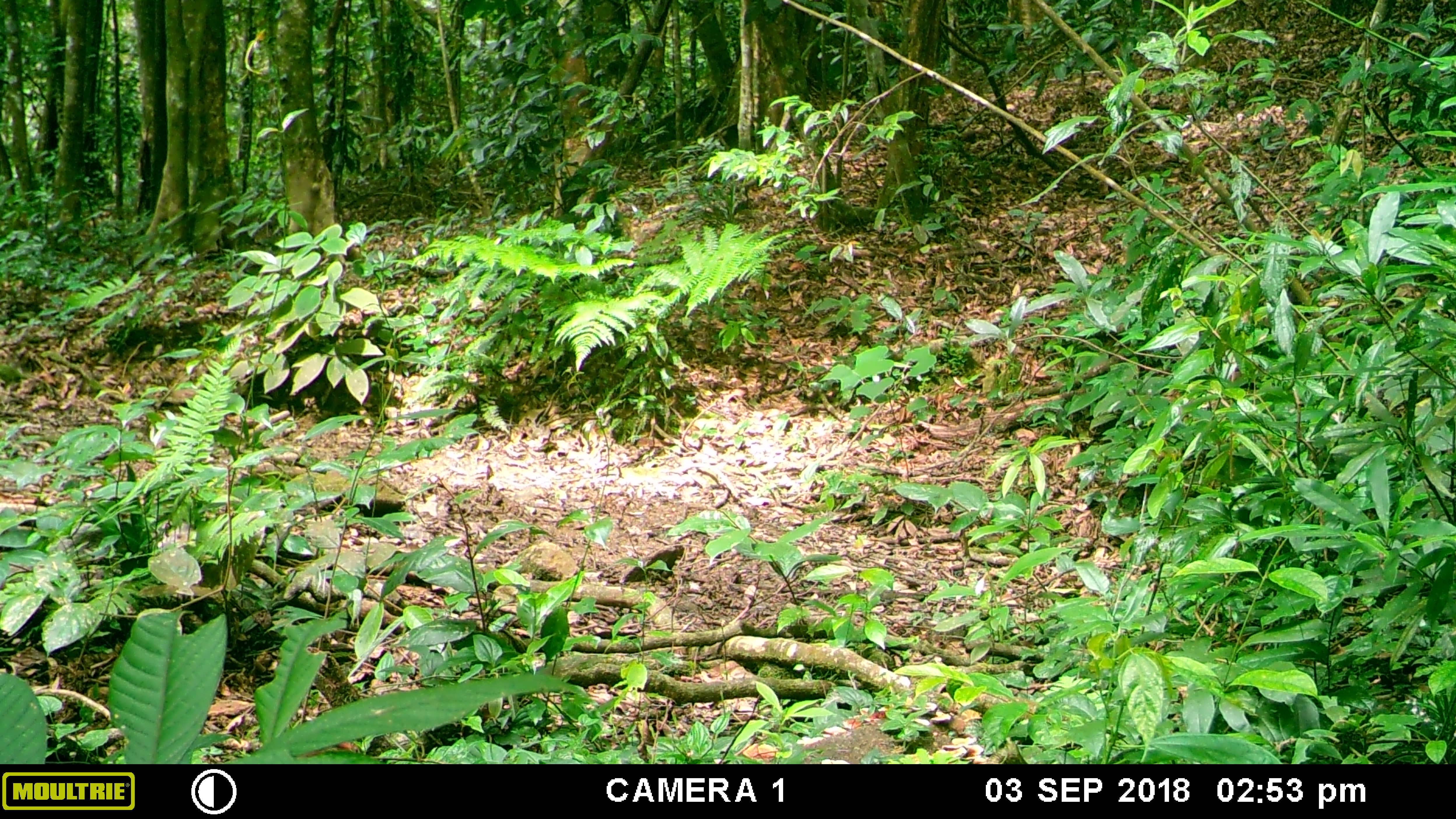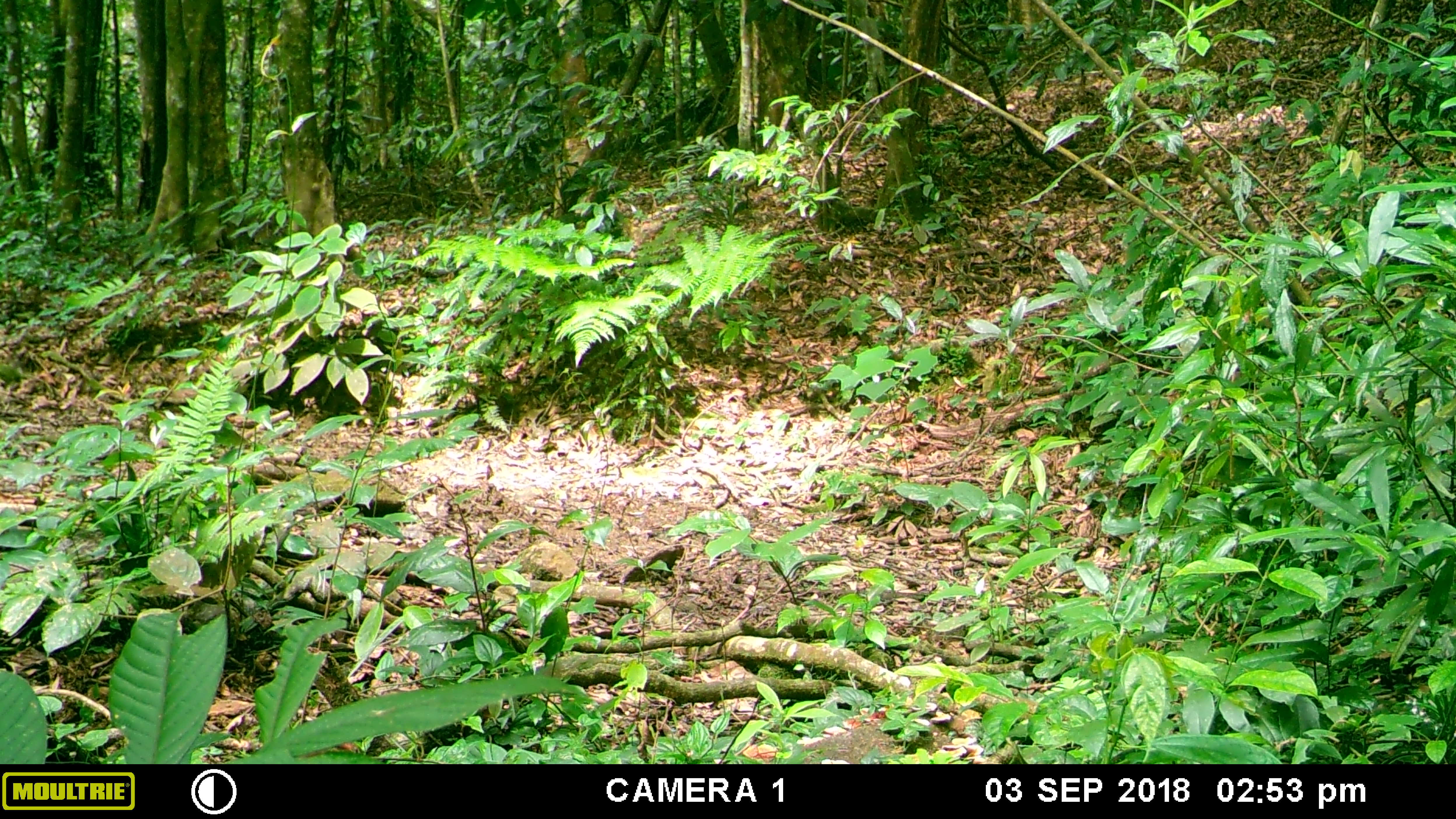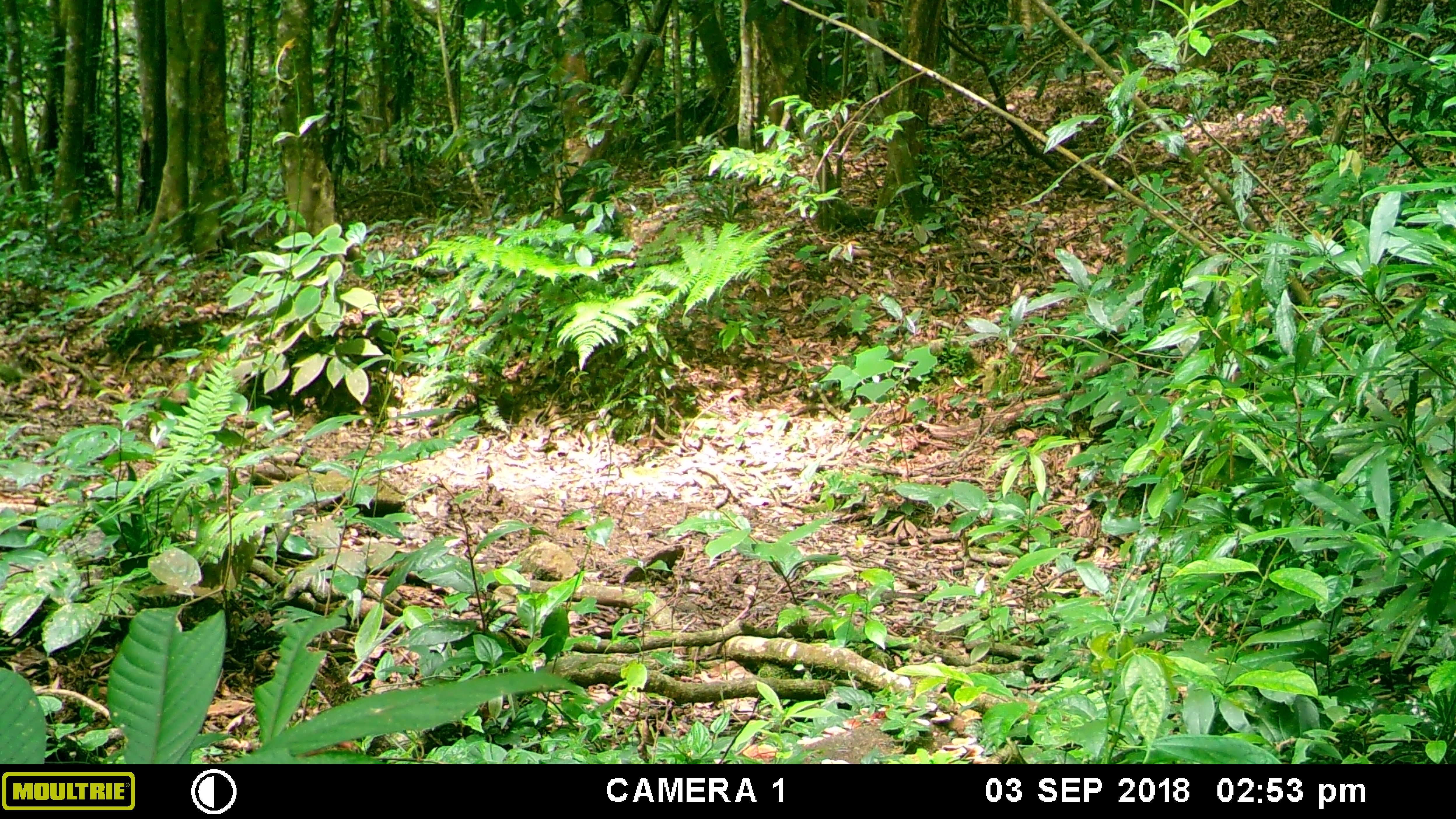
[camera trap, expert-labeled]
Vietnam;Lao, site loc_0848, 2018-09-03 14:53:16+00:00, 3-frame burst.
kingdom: Animalia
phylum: Chordata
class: Mammalia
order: Carnivora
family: Herpestidae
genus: Urva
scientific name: Urva urva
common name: crab-eating mongoose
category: crab eating mongoose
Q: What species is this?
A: Crab eating mongoose (crab-eating mongoose) (Urva urva).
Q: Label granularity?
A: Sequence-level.